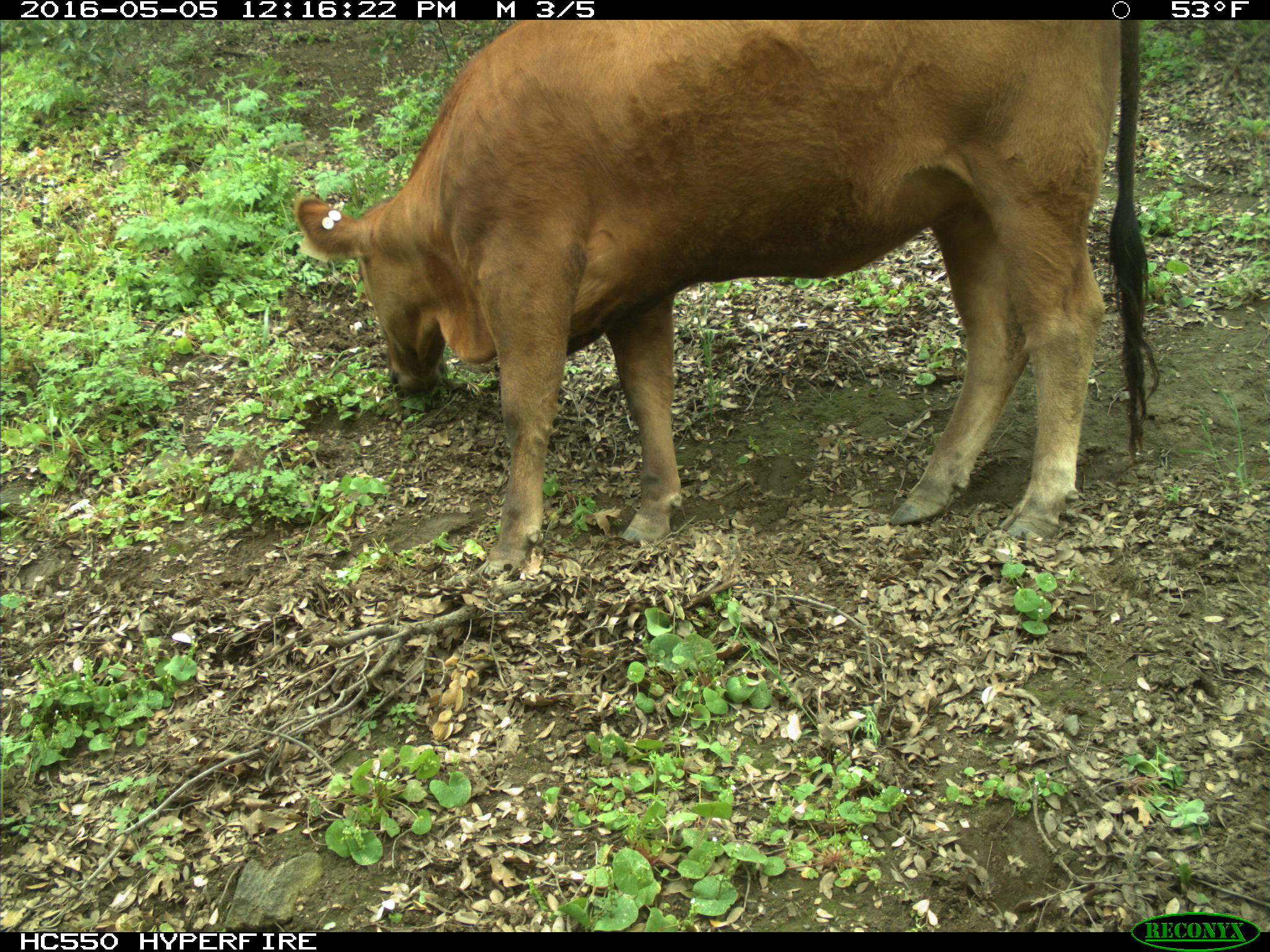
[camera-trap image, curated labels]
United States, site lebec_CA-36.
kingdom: Animalia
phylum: Chordata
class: Mammalia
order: Artiodactyla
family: Bovidae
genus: Bos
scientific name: Bos taurus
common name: domestic cow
Bos taurus (domestic cow).